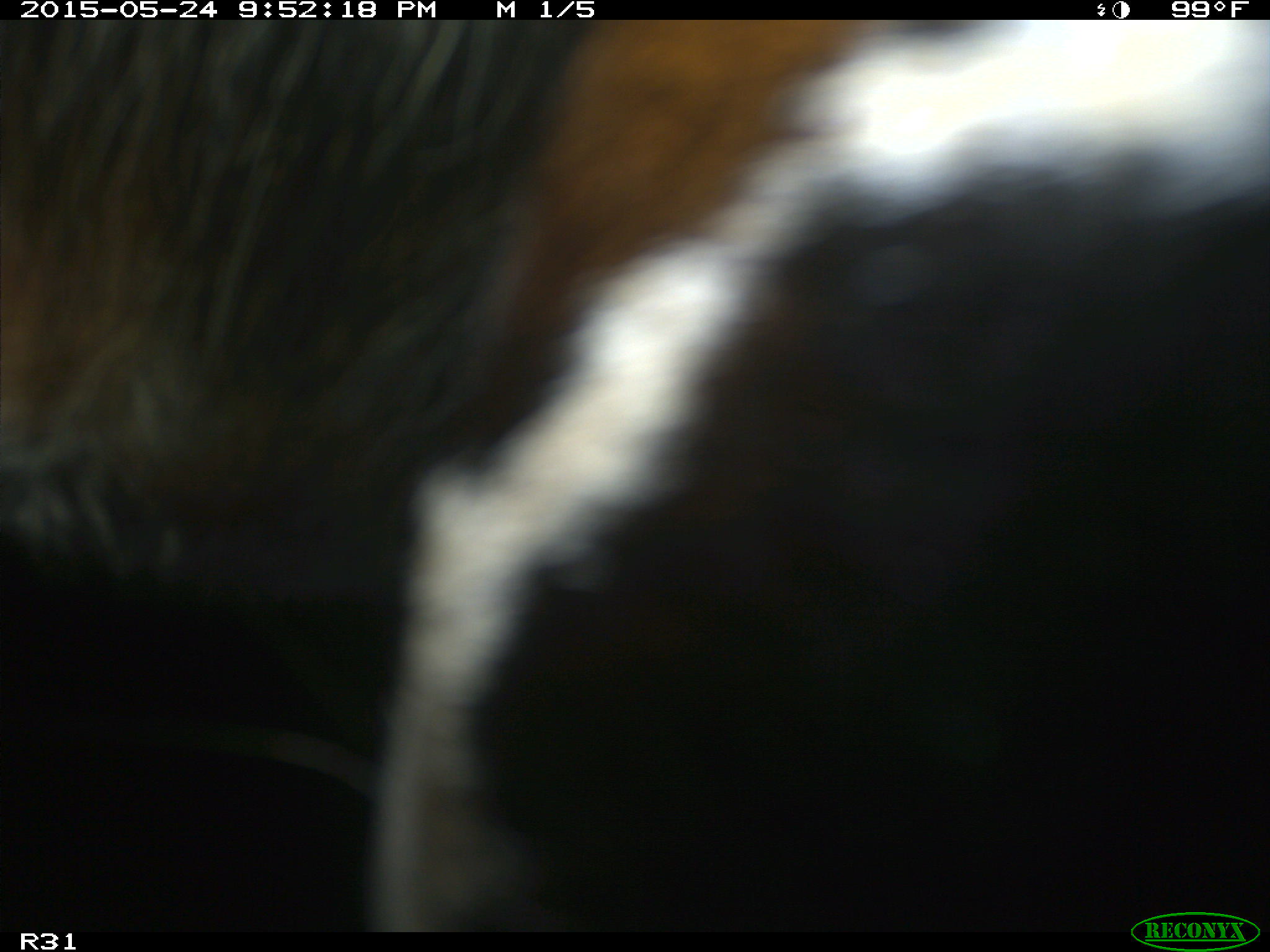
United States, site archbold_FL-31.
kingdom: Animalia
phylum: Chordata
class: Mammalia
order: Artiodactyla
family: Bovidae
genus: Bos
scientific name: Bos taurus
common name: domestic cow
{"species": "Bos taurus (domestic cow)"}